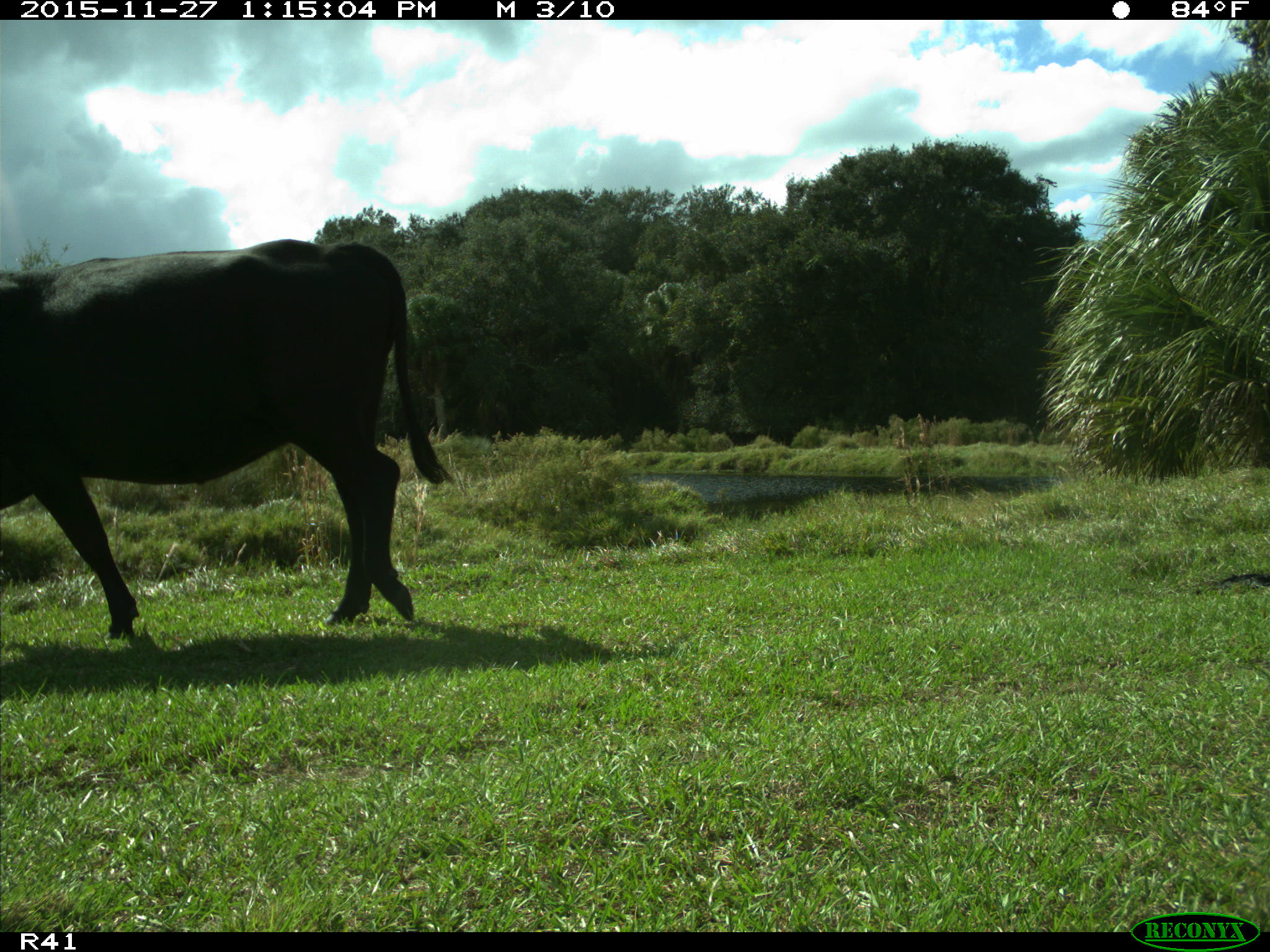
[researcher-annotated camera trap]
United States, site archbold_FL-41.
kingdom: Animalia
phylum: Chordata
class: Mammalia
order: Artiodactyla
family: Bovidae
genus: Bos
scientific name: Bos taurus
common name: domestic cow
Bos taurus (domestic cow).